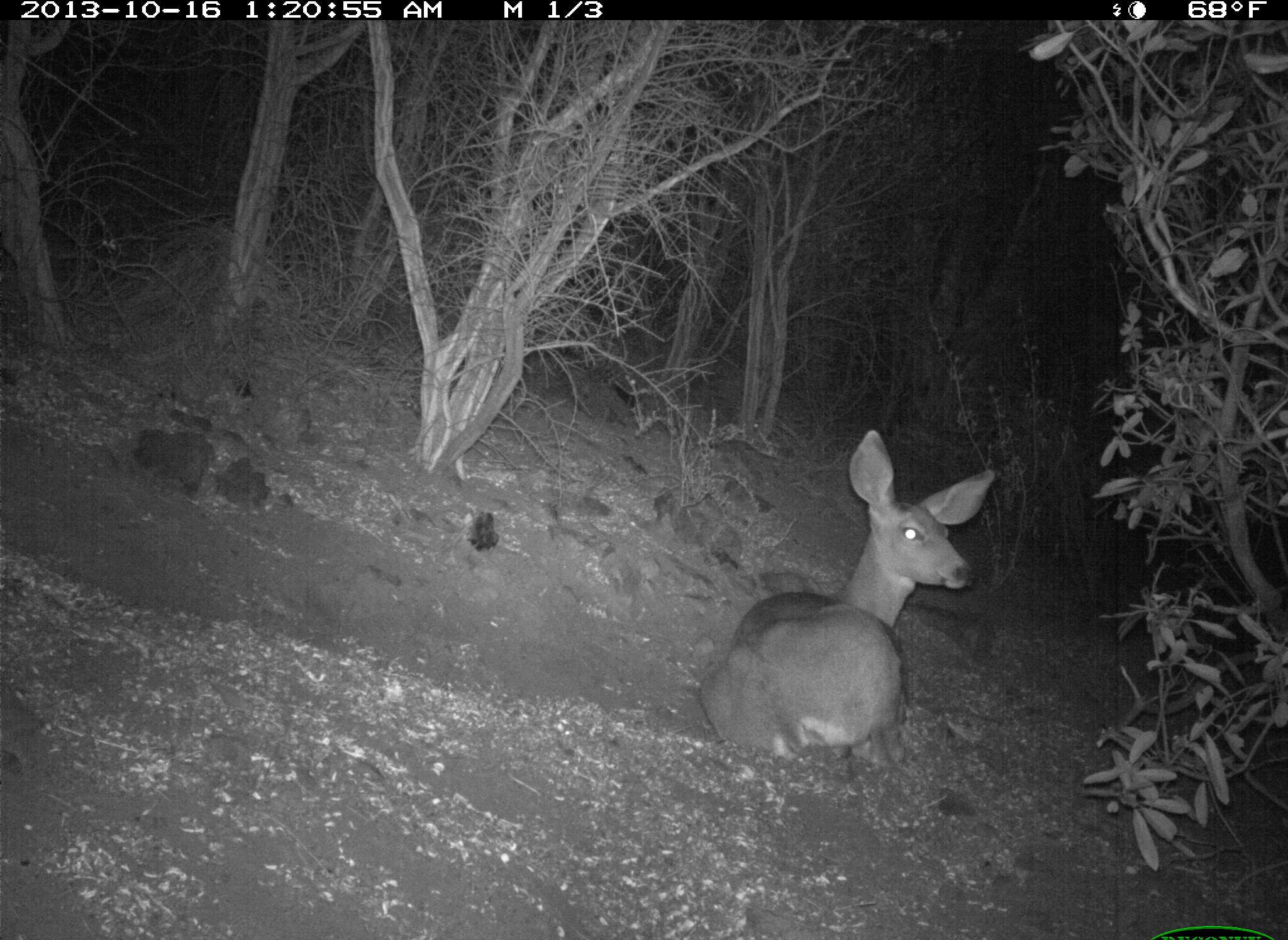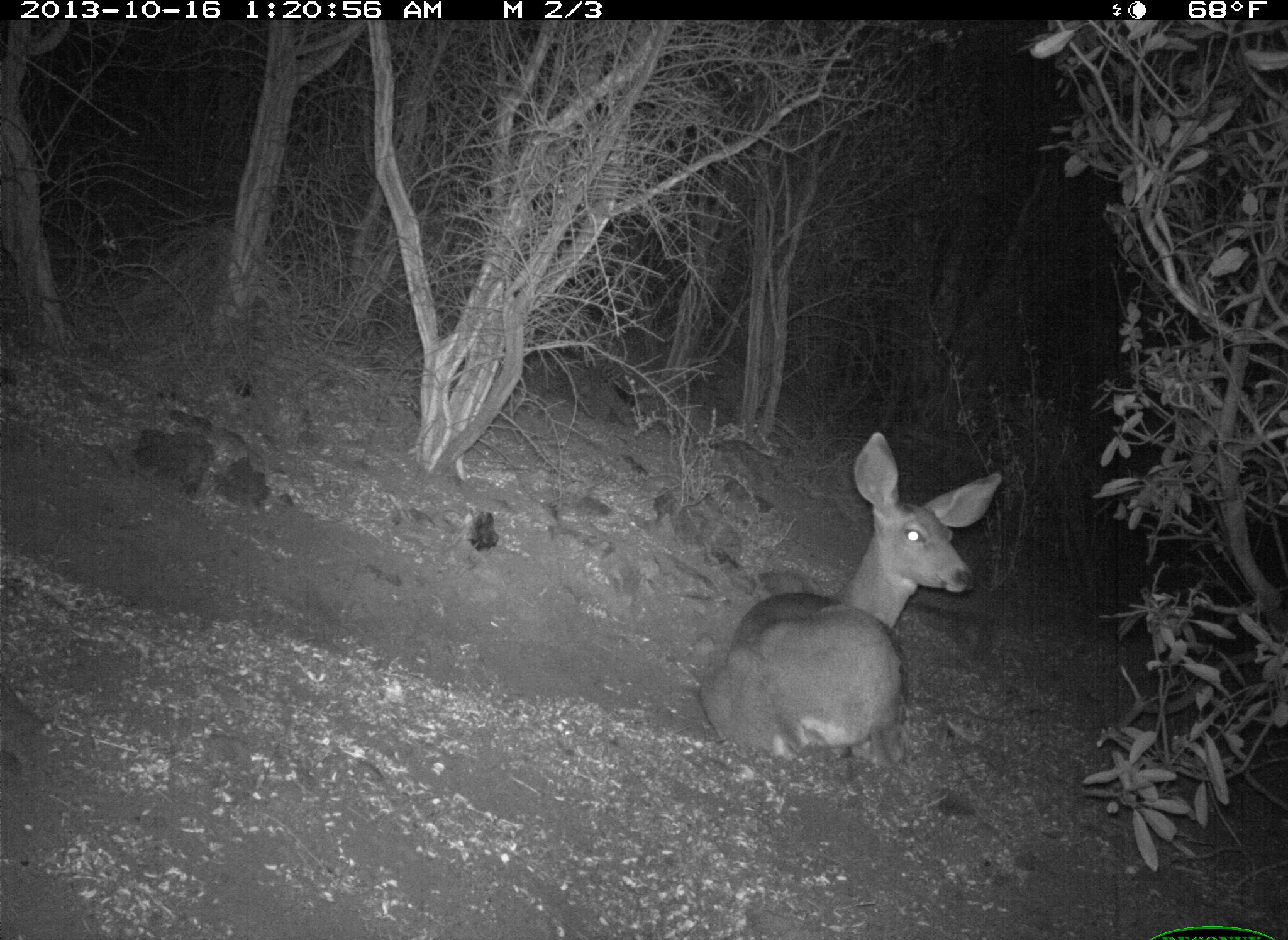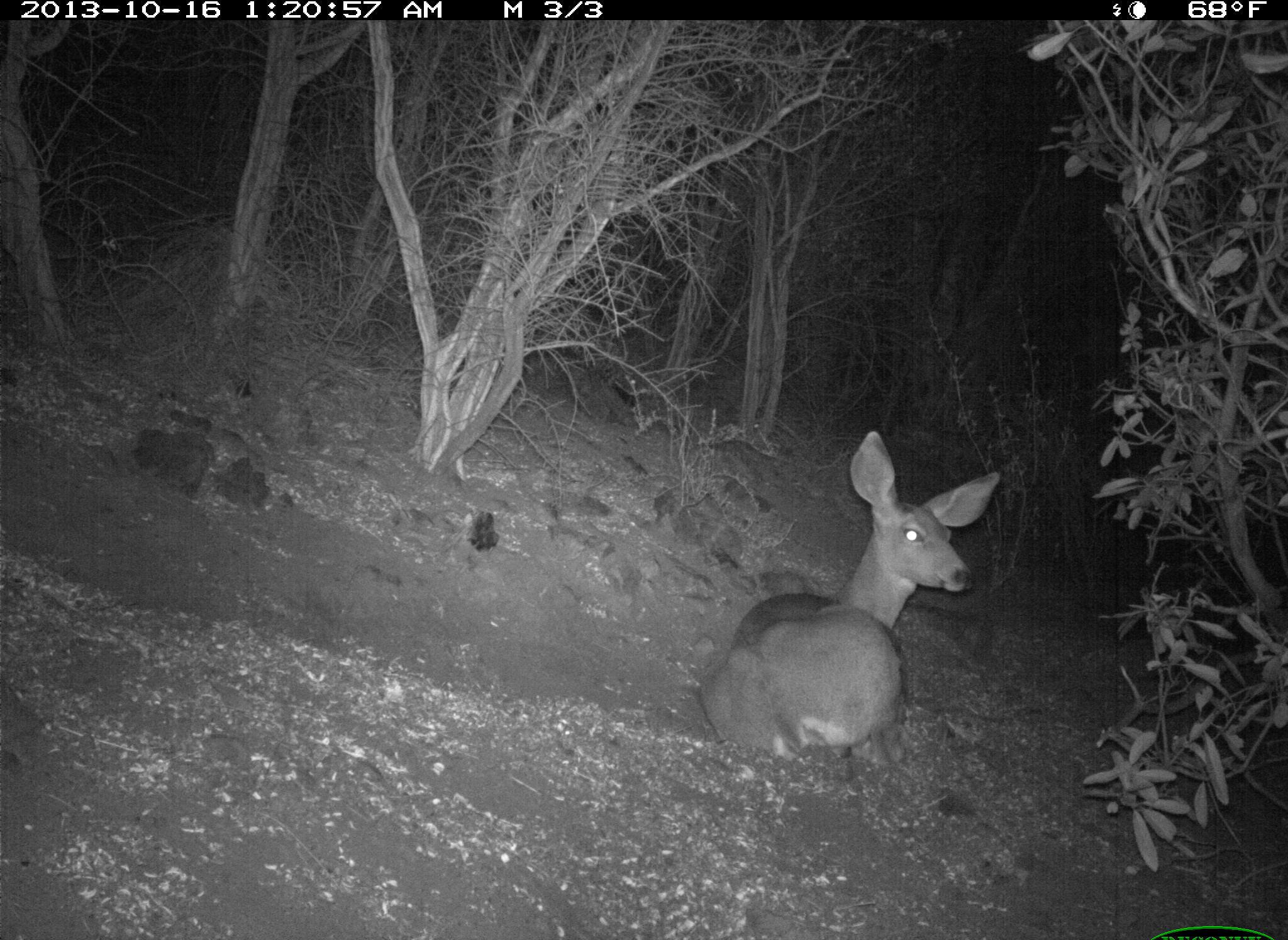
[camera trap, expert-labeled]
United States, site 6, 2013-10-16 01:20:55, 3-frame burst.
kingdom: Animalia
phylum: Chordata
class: Mammalia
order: Artiodactyla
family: Cervidae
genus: Odocoileus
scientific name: Odocoileus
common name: deer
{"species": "deer (Odocoileus)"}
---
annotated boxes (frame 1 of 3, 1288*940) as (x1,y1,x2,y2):
deer: (698,431,1000,770)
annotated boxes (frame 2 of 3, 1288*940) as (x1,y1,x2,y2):
deer: (692,431,1007,770)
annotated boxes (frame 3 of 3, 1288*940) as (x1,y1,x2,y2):
deer: (698,428,1005,773)